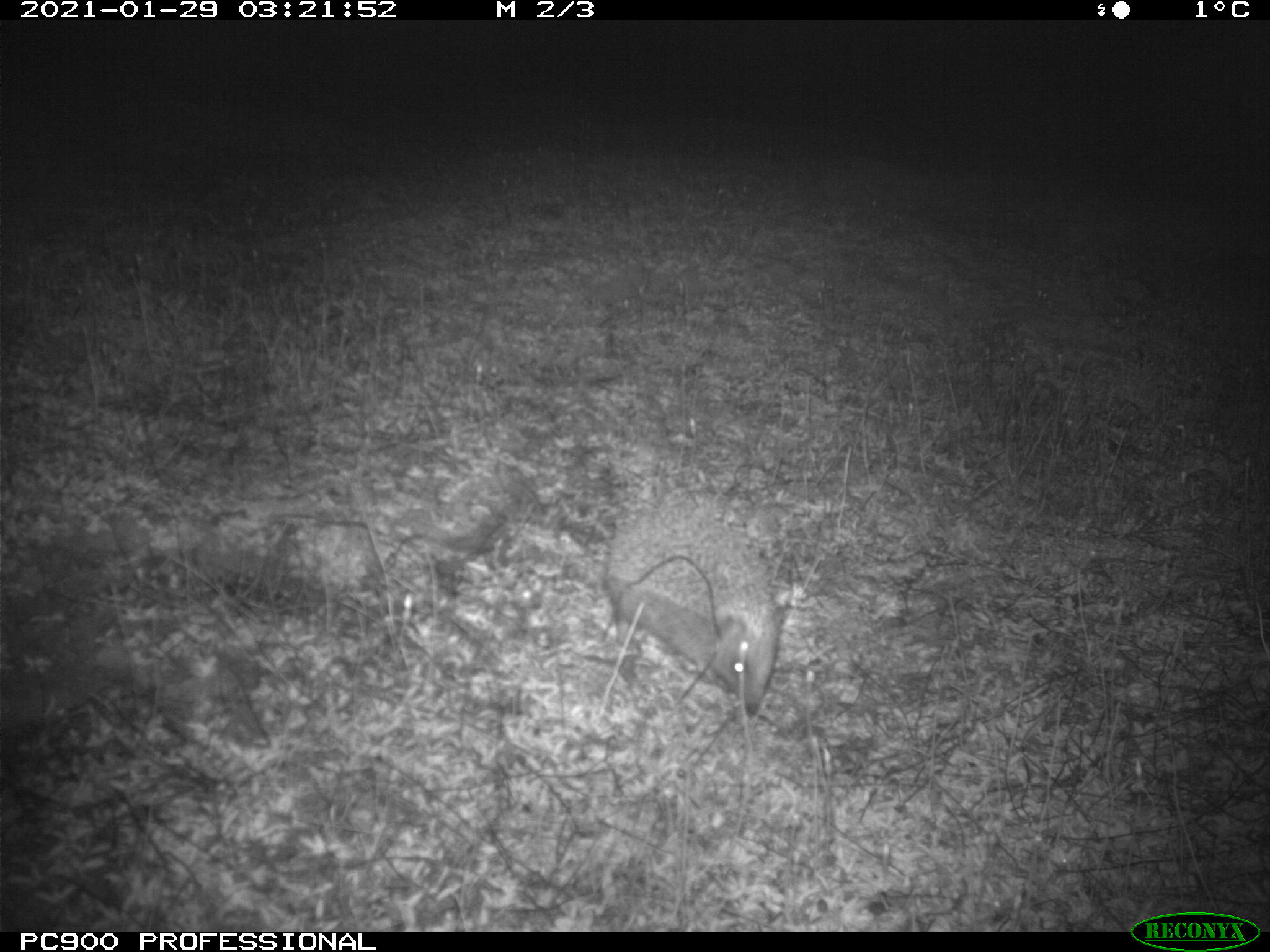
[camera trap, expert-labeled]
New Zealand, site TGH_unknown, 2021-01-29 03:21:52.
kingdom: Animalia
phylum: Chordata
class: Mammalia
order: Eulipotyphla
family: Erinaceidae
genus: Erinaceus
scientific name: Erinaceus europaeus europaeus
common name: european hedgehog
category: hedgehog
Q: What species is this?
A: Hedgehog (european hedgehog) (Erinaceus europaeus europaeus).